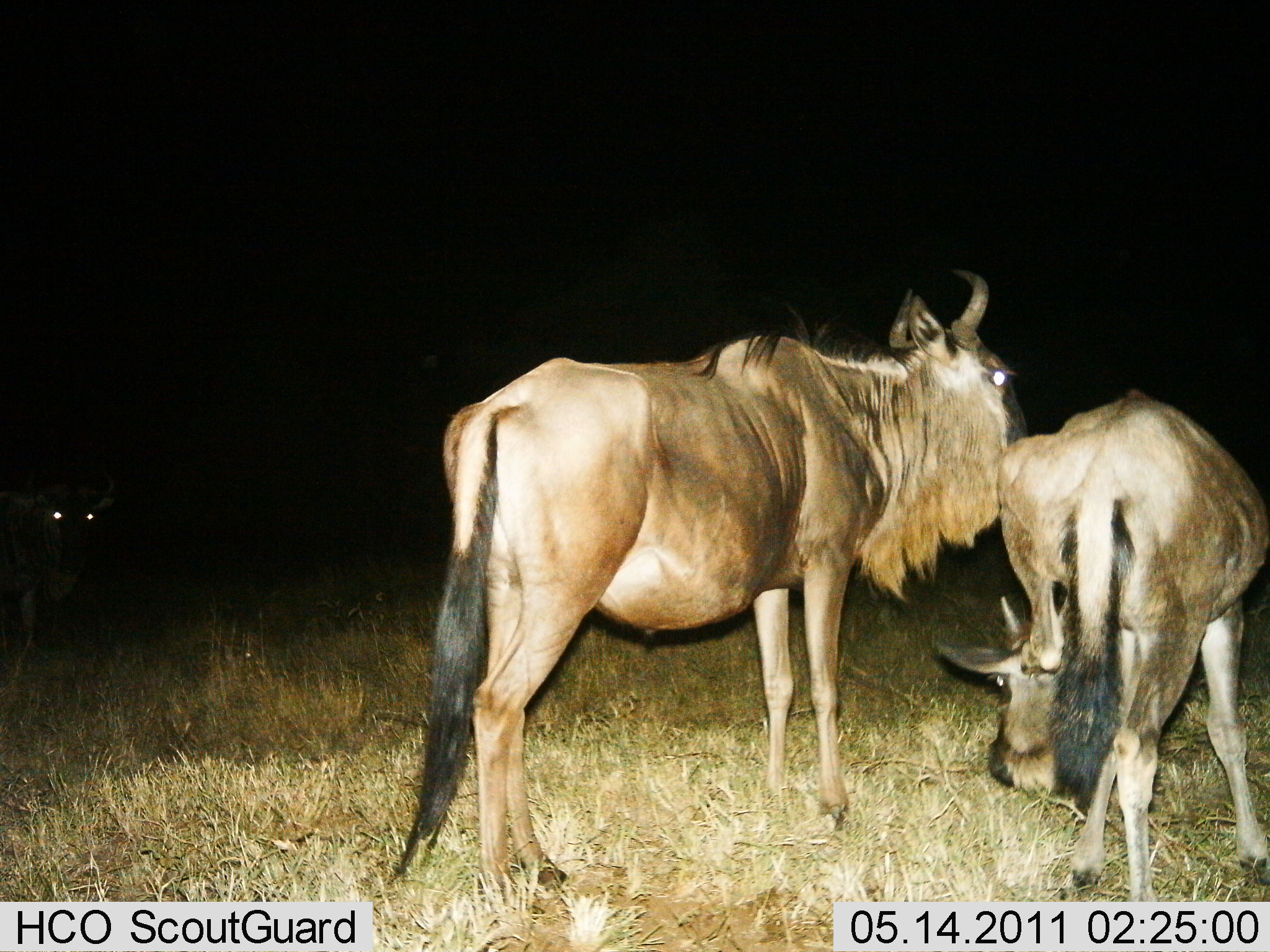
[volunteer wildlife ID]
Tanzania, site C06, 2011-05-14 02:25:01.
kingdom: Animalia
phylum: Chordata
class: Mammalia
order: Artiodactyla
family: Bovidae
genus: Connochaetes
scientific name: Connochaetes taurinus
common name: blue wildebeest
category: wildebeest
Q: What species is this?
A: Wildebeest (blue wildebeest) (Connochaetes taurinus).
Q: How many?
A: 3.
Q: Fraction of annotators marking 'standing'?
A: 83%.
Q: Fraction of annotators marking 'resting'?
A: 0%.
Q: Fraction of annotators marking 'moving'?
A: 0%.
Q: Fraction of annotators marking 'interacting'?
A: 0%.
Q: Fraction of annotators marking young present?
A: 0%.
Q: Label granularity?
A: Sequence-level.